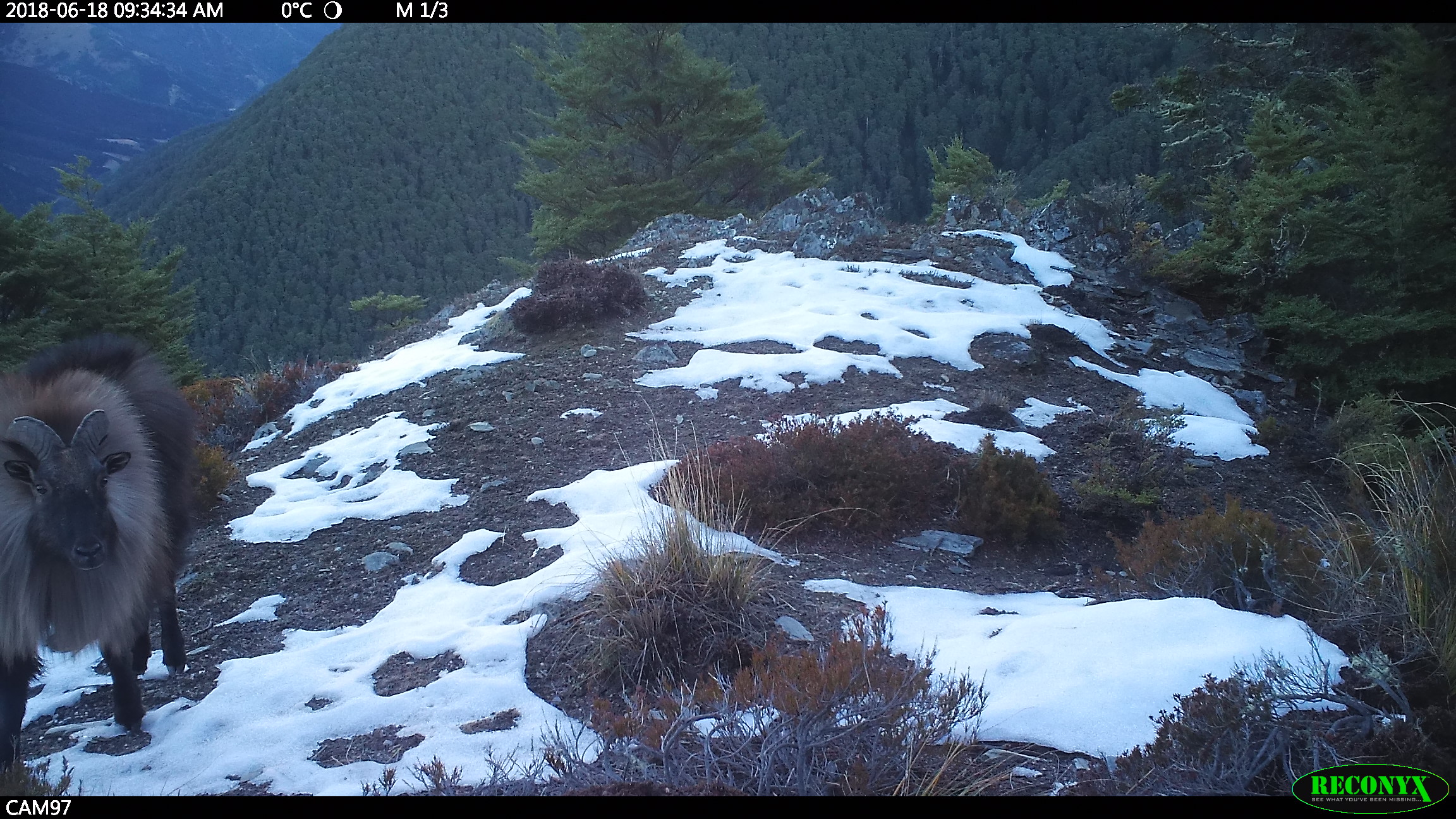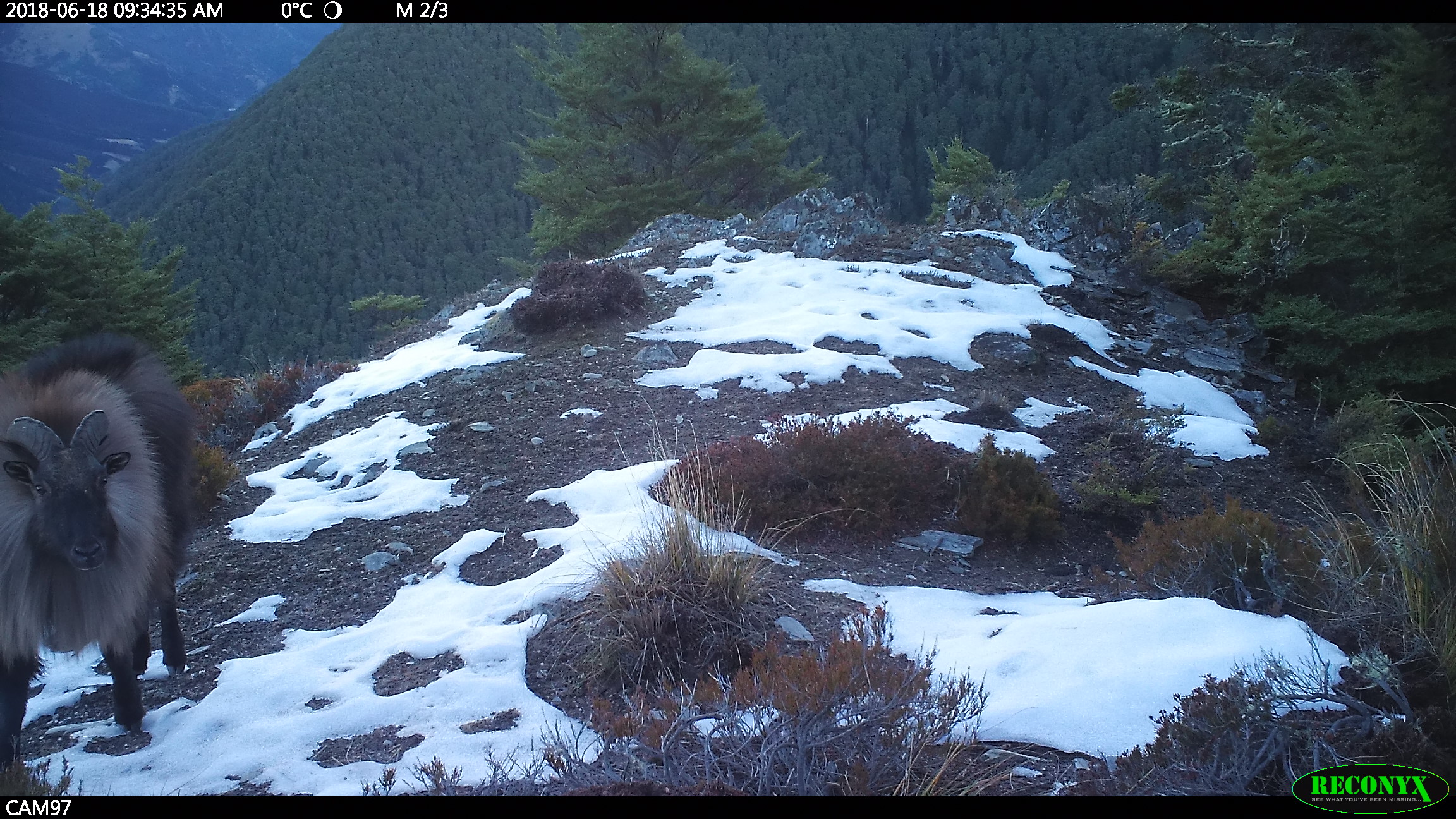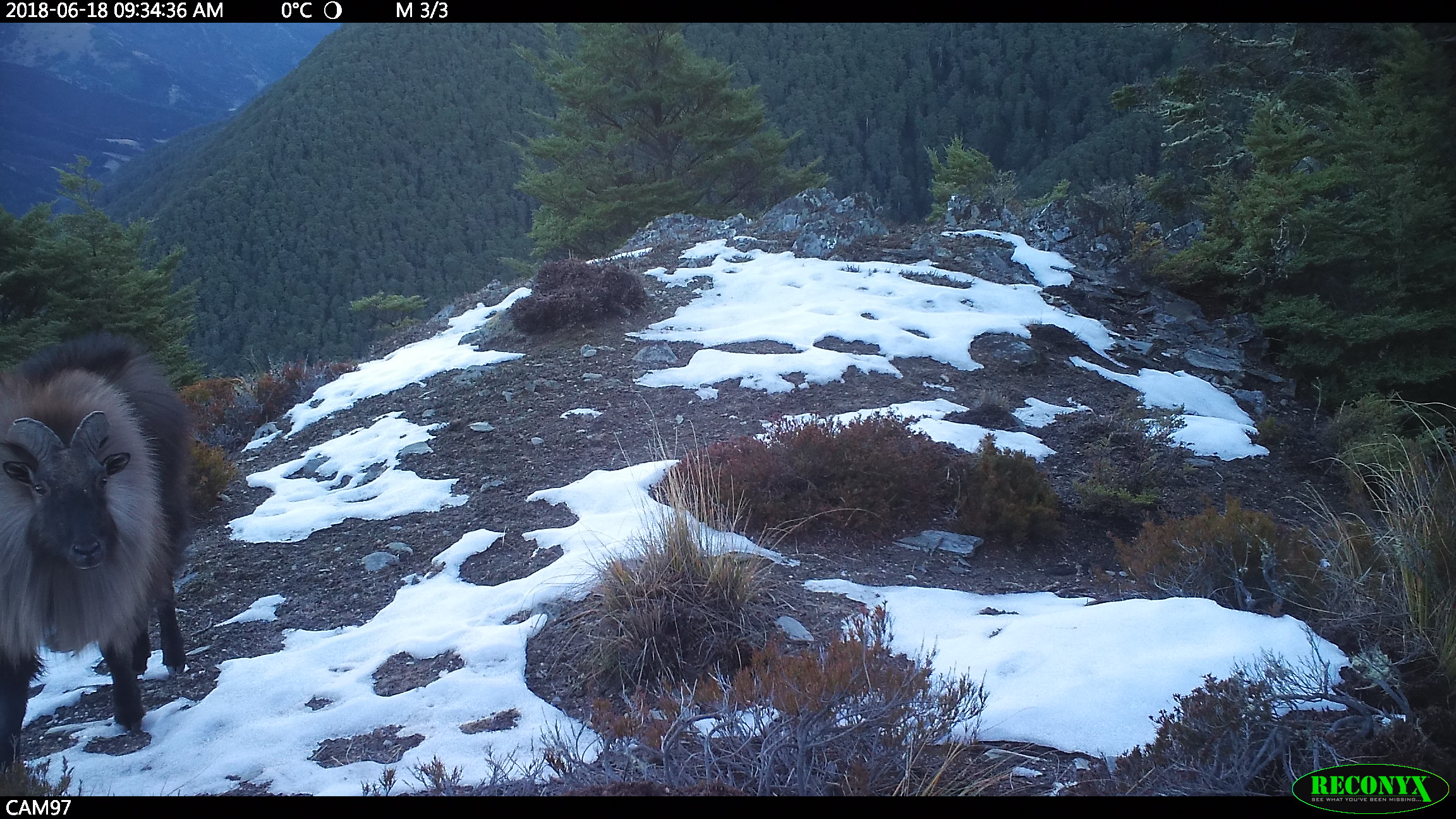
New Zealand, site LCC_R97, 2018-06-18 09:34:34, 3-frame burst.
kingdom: Animalia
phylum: Chordata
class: Mammalia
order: Artiodactyla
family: Bovidae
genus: Nilgiritragus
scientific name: Nilgiritragus hylocrius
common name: tahr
Tahr (Nilgiritragus hylocrius).